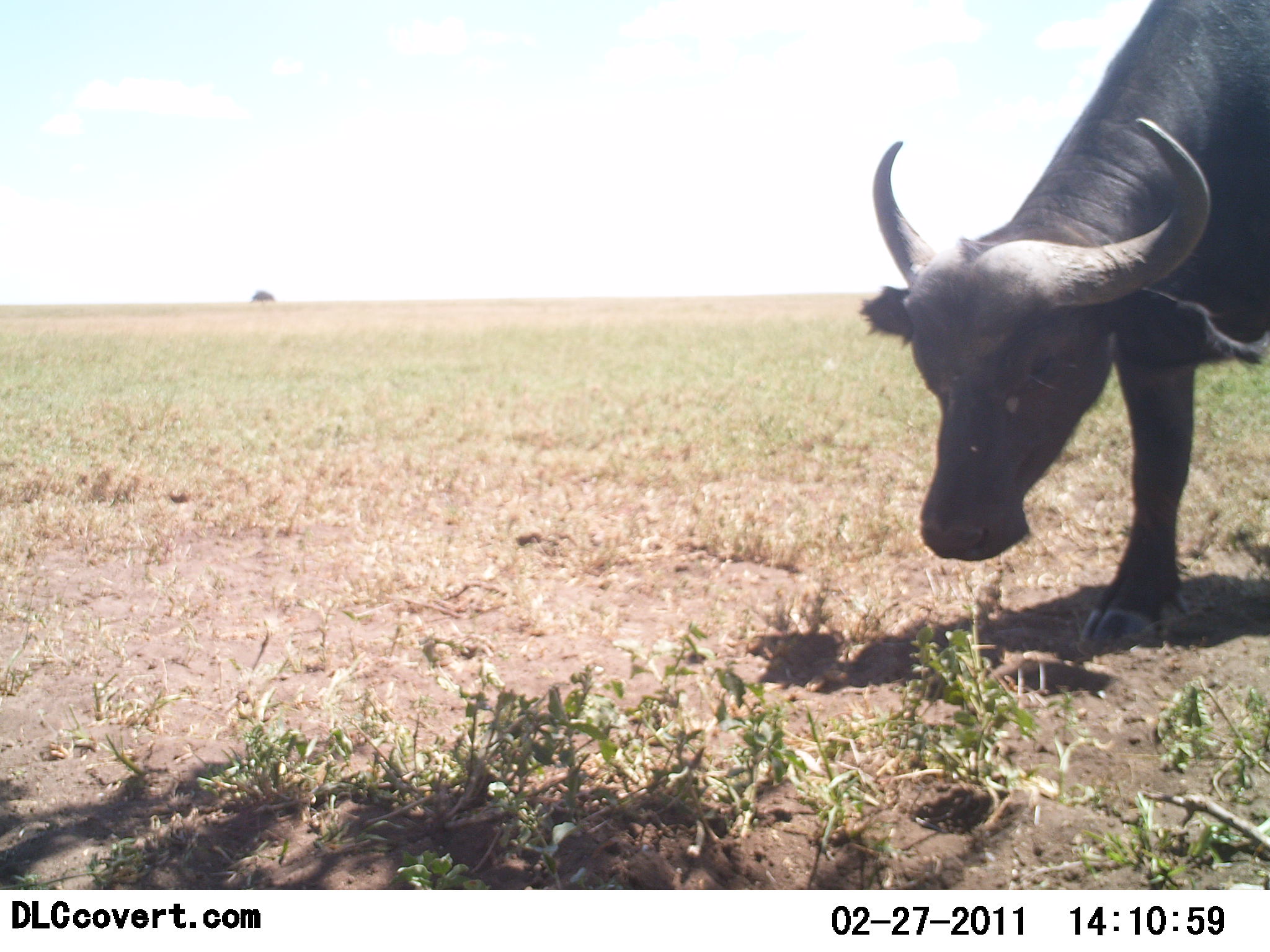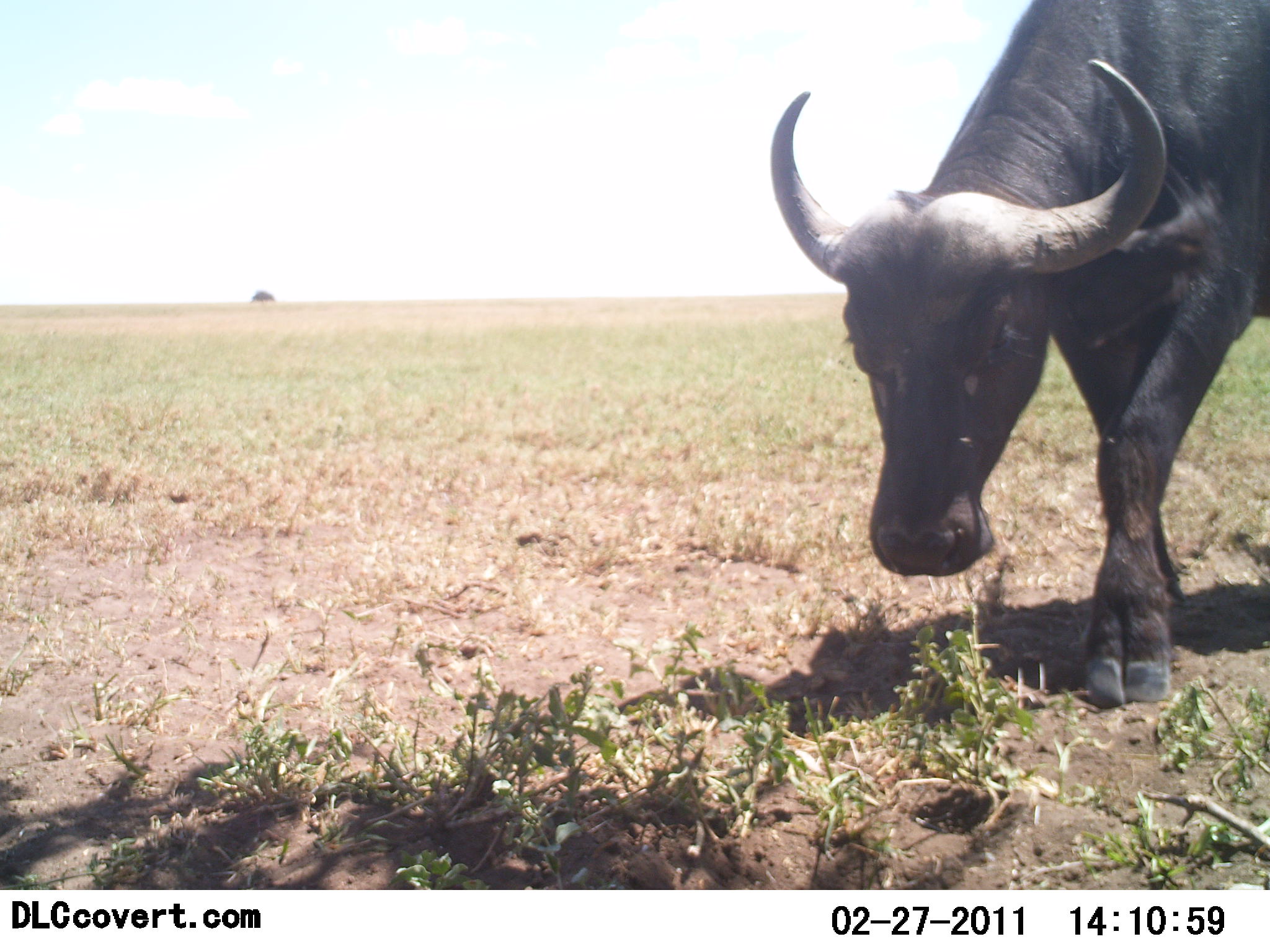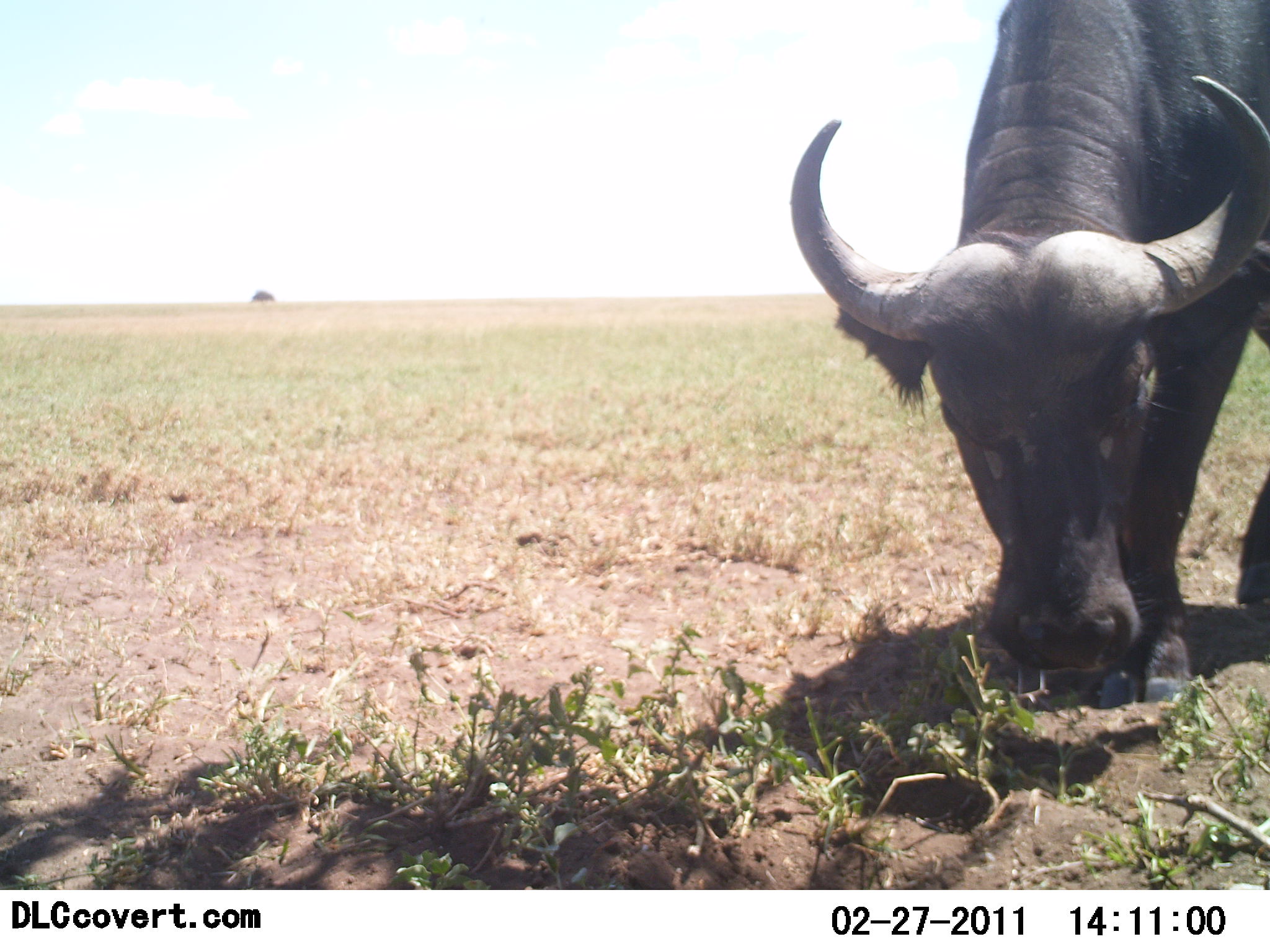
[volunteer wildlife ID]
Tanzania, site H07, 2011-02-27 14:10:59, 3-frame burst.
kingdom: Animalia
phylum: Chordata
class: Mammalia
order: Artiodactyla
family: Bovidae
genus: Syncerus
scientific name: Syncerus caffer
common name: cape buffalo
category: buffalo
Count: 1.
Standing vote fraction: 36%.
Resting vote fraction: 0%.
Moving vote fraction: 18%.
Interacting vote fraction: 0%.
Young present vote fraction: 0%.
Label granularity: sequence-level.